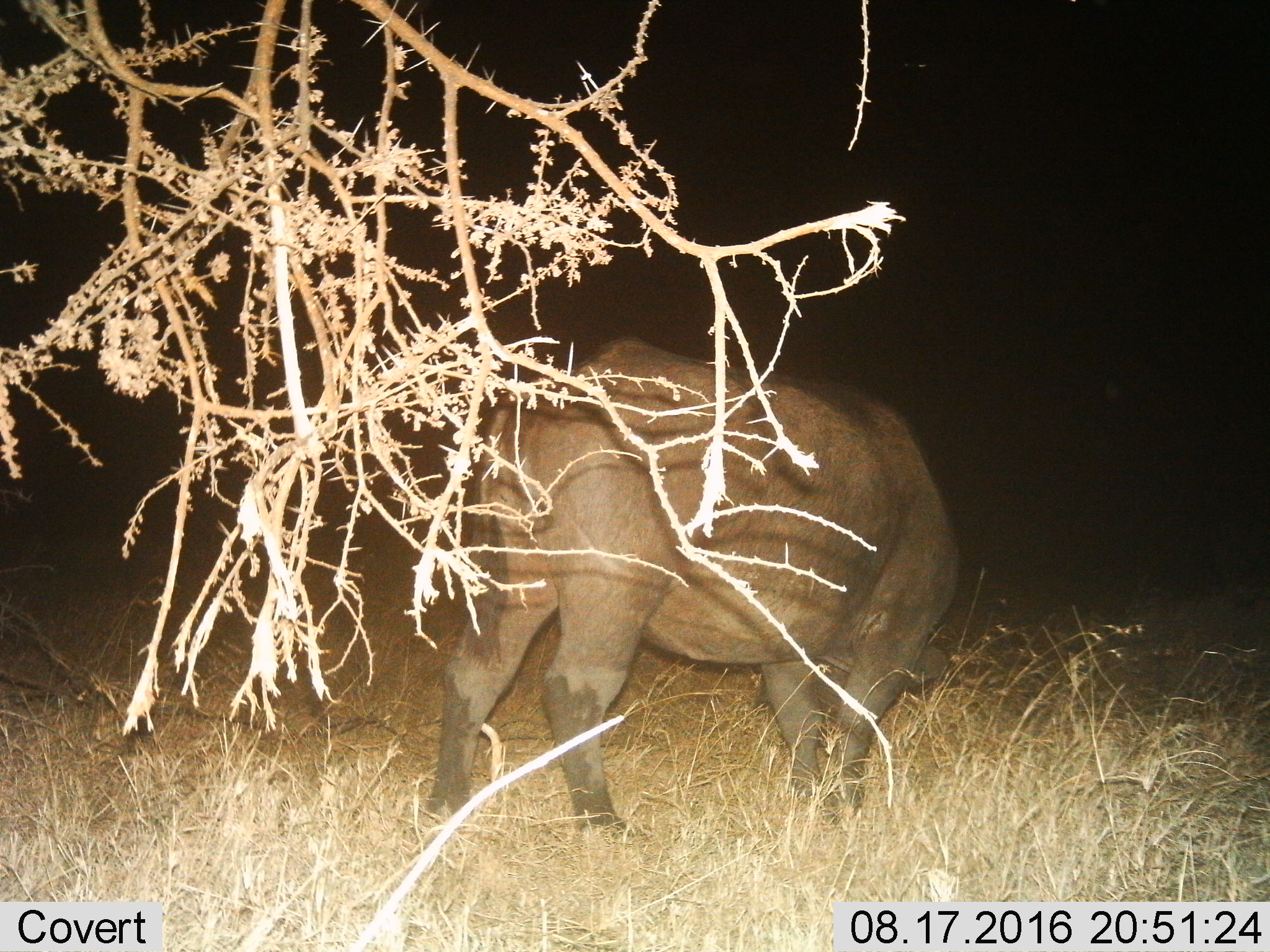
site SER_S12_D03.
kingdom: Animalia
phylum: Chordata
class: Mammalia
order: Artiodactyla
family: Bovidae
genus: Syncerus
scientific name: Syncerus caffer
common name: african buffalo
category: buffalo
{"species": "buffalo (african buffalo) (Syncerus caffer)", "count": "1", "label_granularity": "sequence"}